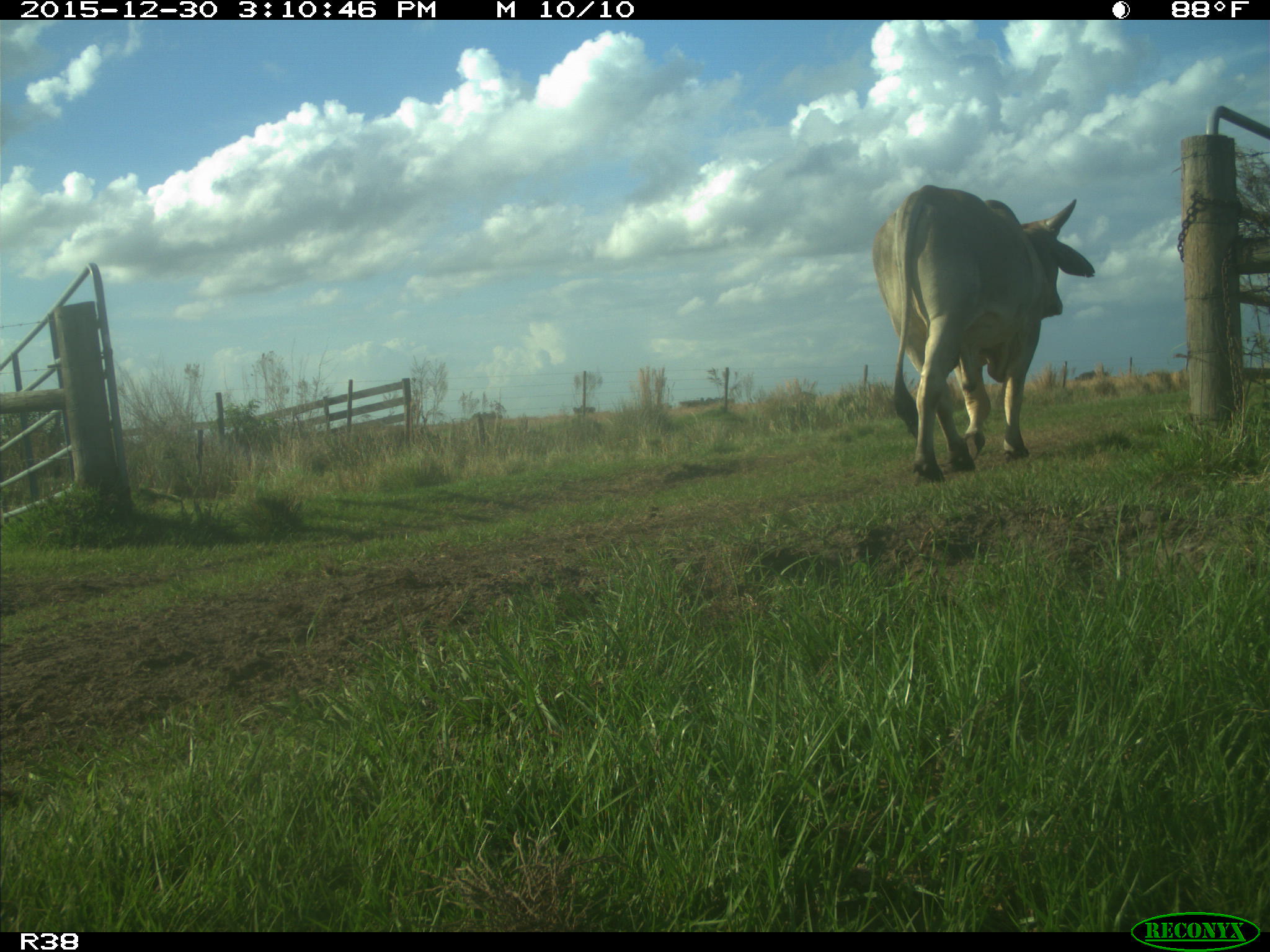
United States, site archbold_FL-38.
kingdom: Animalia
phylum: Chordata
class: Mammalia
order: Artiodactyla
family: Bovidae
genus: Bos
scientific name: Bos taurus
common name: domestic cow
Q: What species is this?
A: Bos taurus (domestic cow).